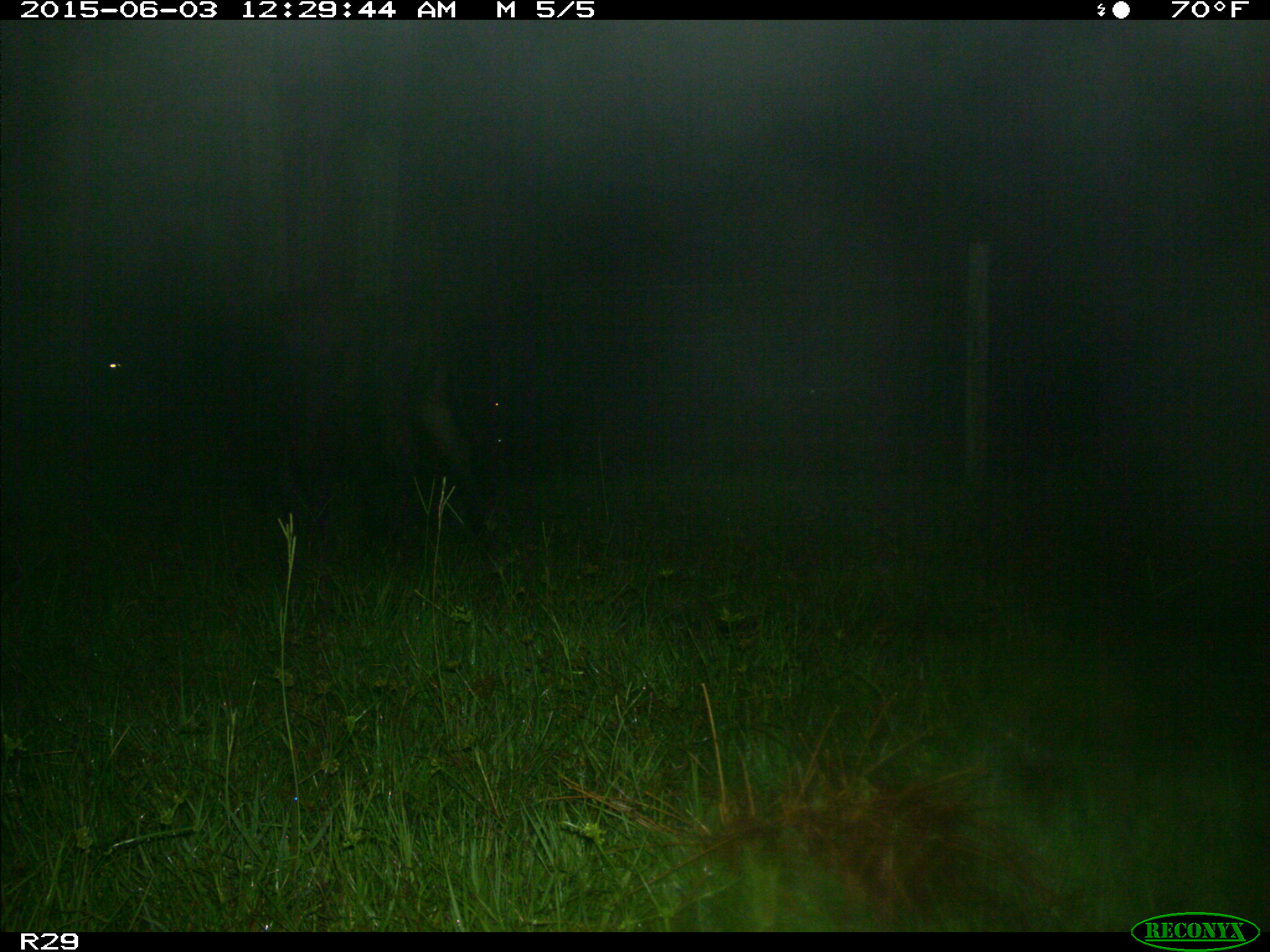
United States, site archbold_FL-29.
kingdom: Animalia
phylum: Chordata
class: Mammalia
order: Artiodactyla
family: Bovidae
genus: Bos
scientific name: Bos taurus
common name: domestic cow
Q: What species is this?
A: Bos taurus (domestic cow).